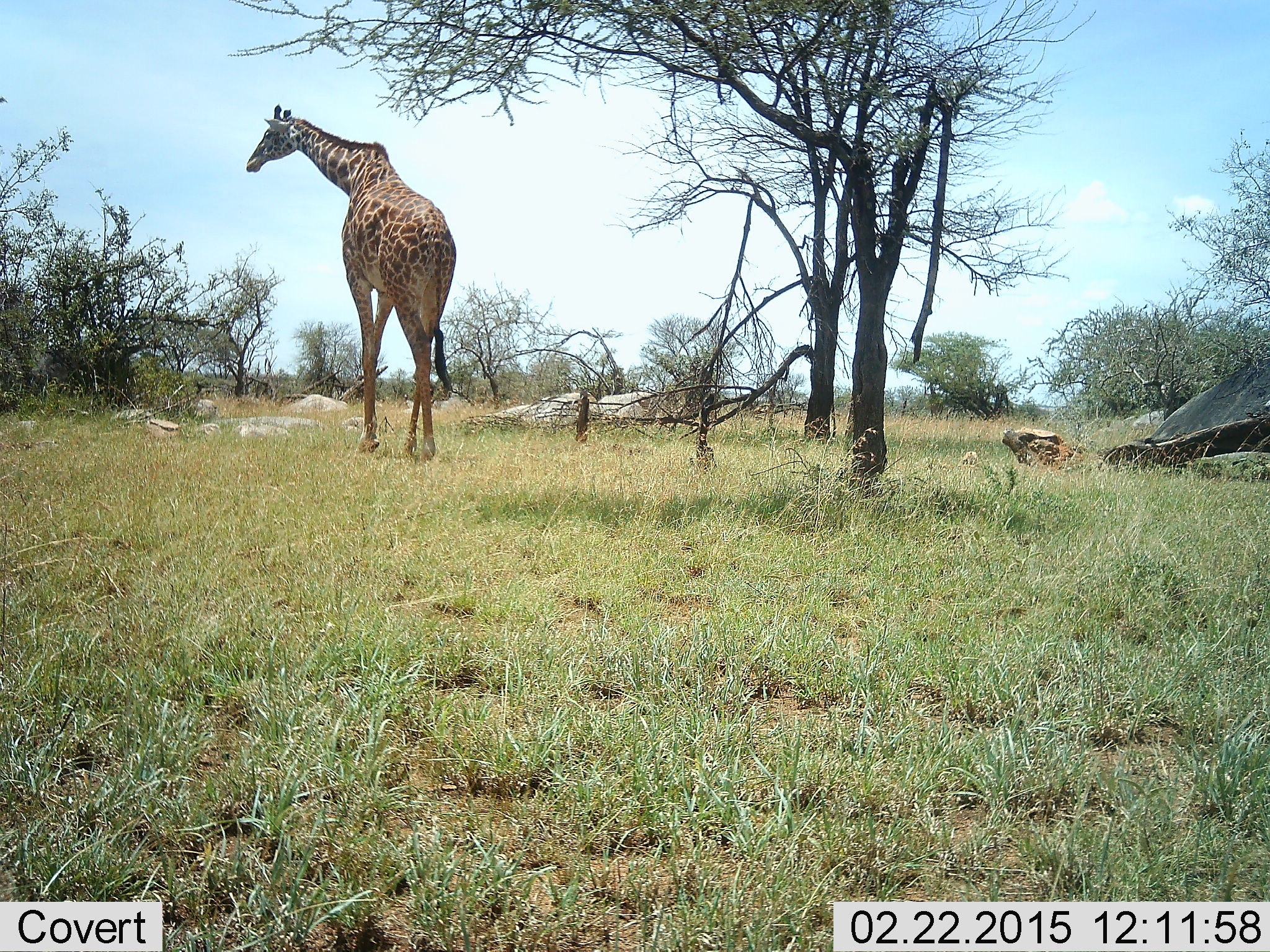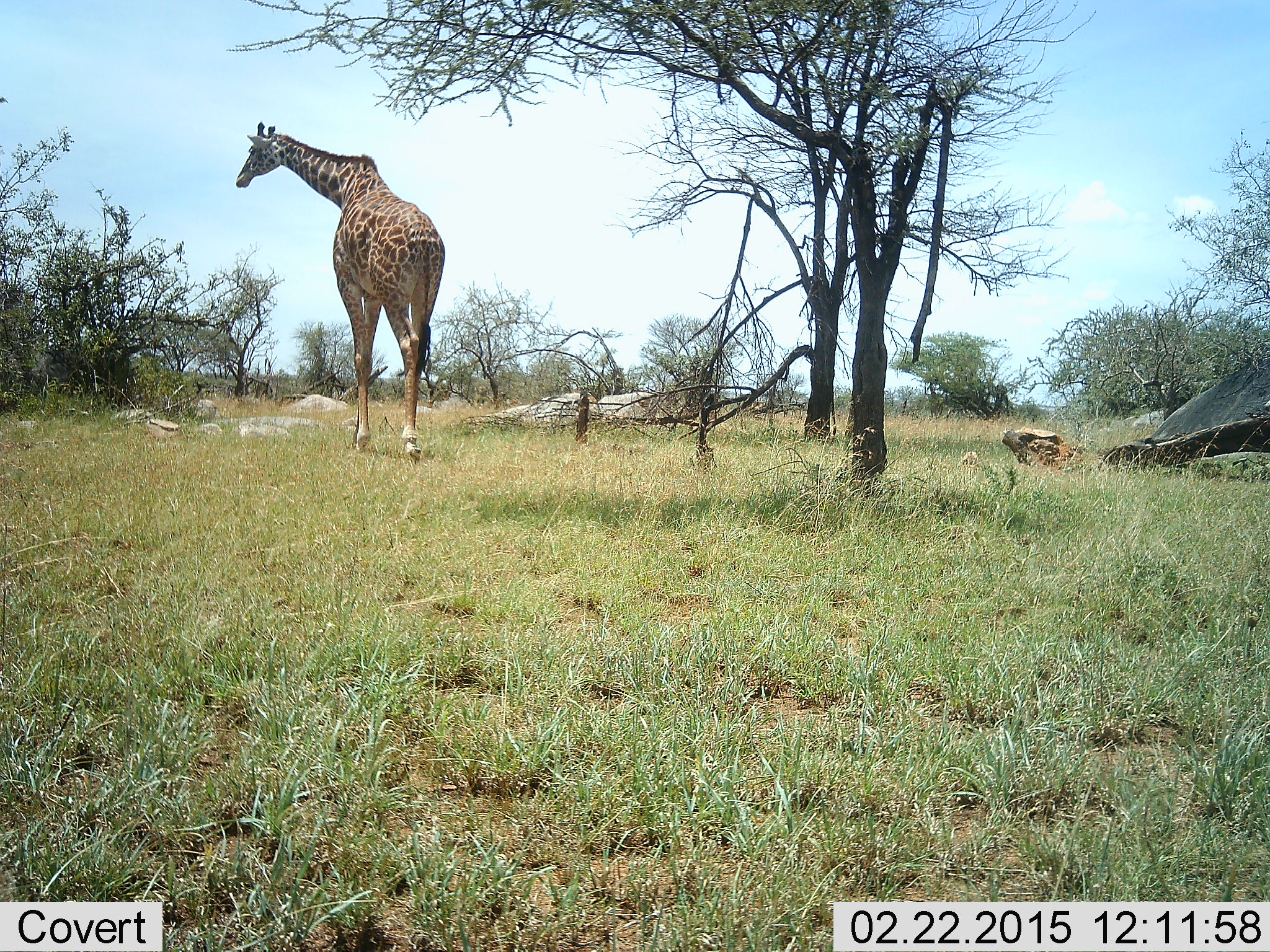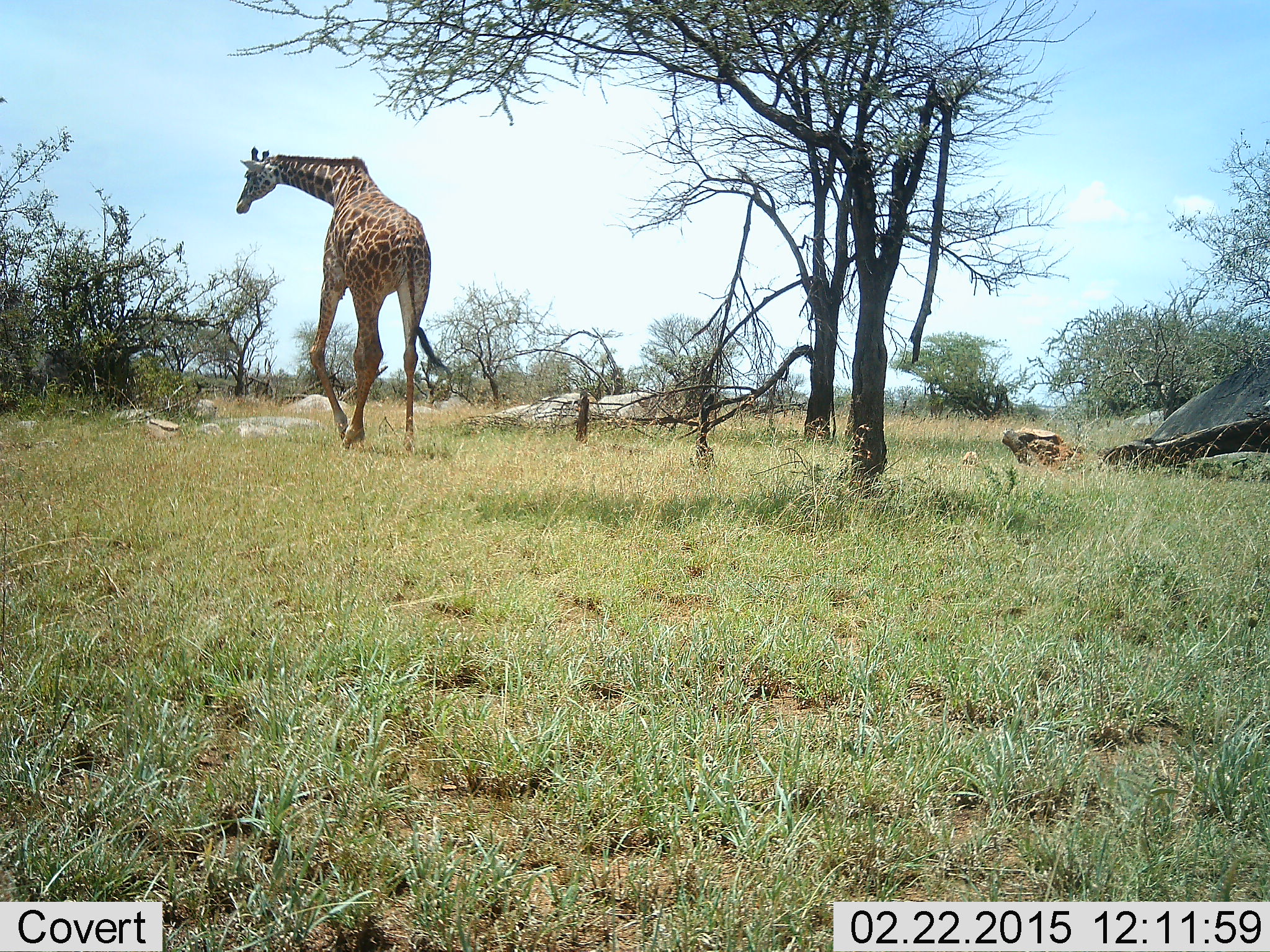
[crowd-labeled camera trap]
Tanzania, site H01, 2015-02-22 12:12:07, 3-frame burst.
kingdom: Animalia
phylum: Chordata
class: Mammalia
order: Artiodactyla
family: Giraffidae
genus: Giraffa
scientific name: Giraffa camelopardalis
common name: giraffe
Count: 1.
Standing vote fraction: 10%.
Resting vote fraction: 0%.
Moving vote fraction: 90%.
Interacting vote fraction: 0%.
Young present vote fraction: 0%.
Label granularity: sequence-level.